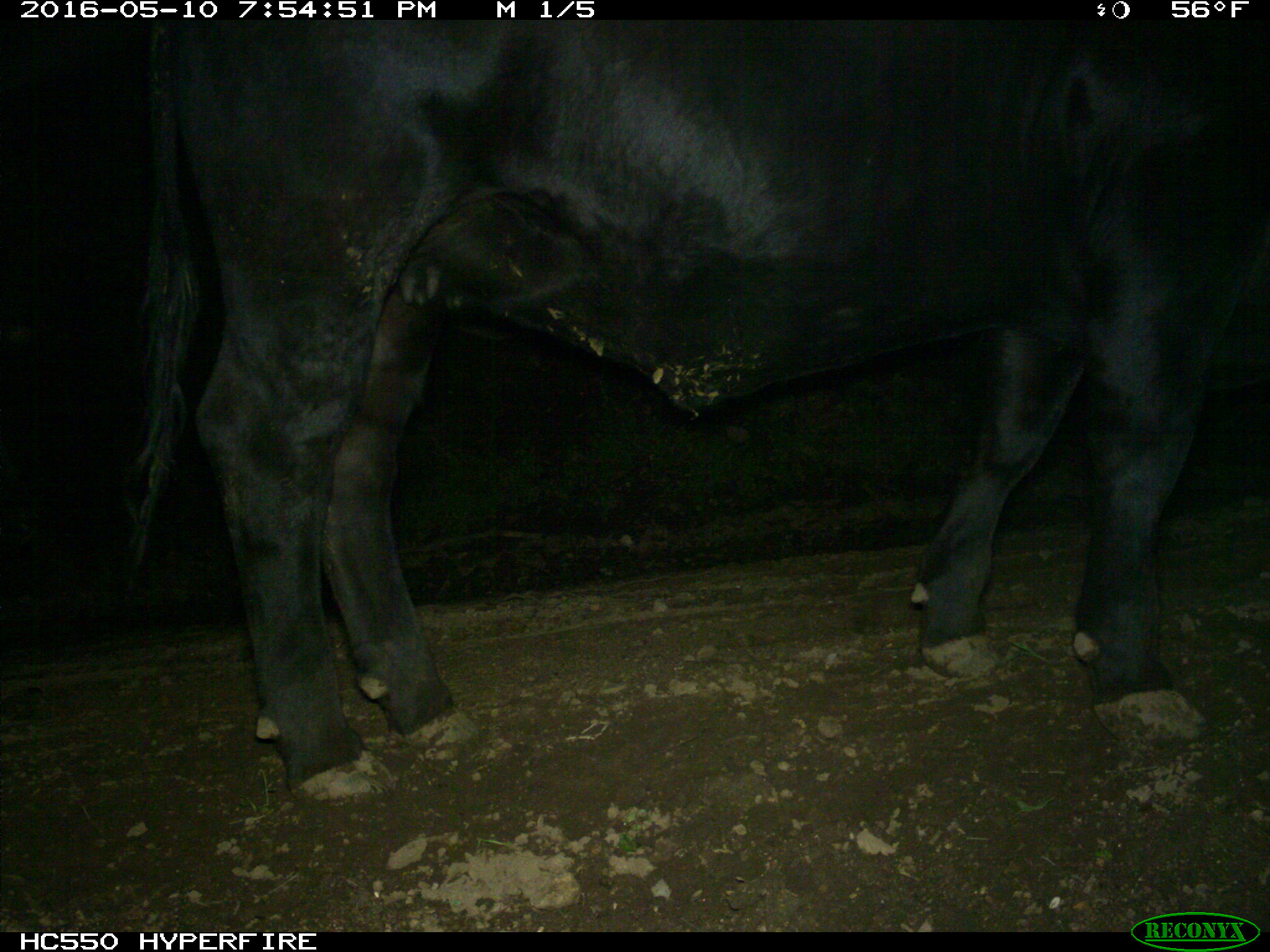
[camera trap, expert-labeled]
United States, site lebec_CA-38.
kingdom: Animalia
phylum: Chordata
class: Mammalia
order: Artiodactyla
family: Bovidae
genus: Bos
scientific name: Bos taurus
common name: domestic cow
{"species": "Bos taurus (domestic cow)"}